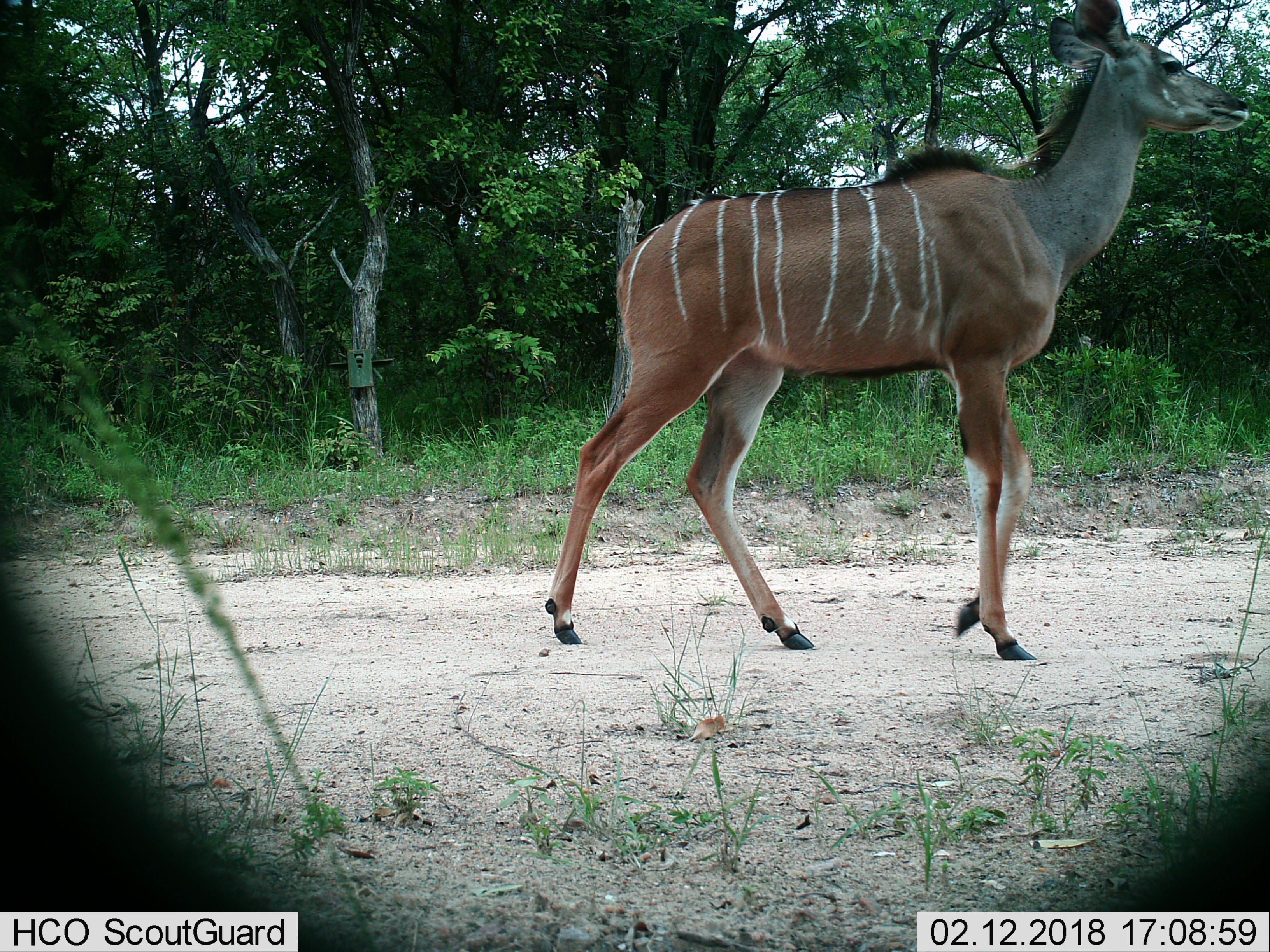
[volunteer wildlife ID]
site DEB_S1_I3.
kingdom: Animalia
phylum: Chordata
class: Mammalia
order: Artiodactyla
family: Bovidae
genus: Tragelaphus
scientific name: Tragelaphus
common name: kudu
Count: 1.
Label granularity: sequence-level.